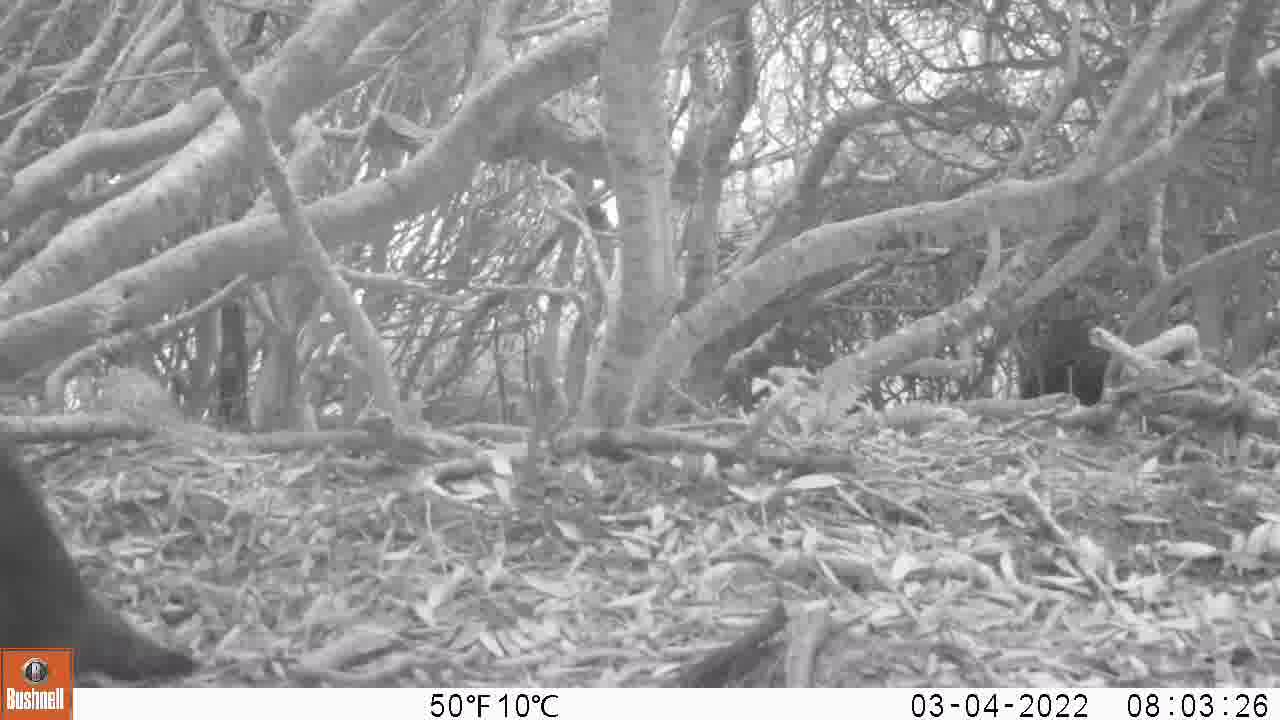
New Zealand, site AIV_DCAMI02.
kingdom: Animalia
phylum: Chordata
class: Aves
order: Sphenisciformes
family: Spheniscidae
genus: Megadyptes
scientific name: Megadyptes antipodes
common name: yellow-eyed penguin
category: yellow eyed penguin